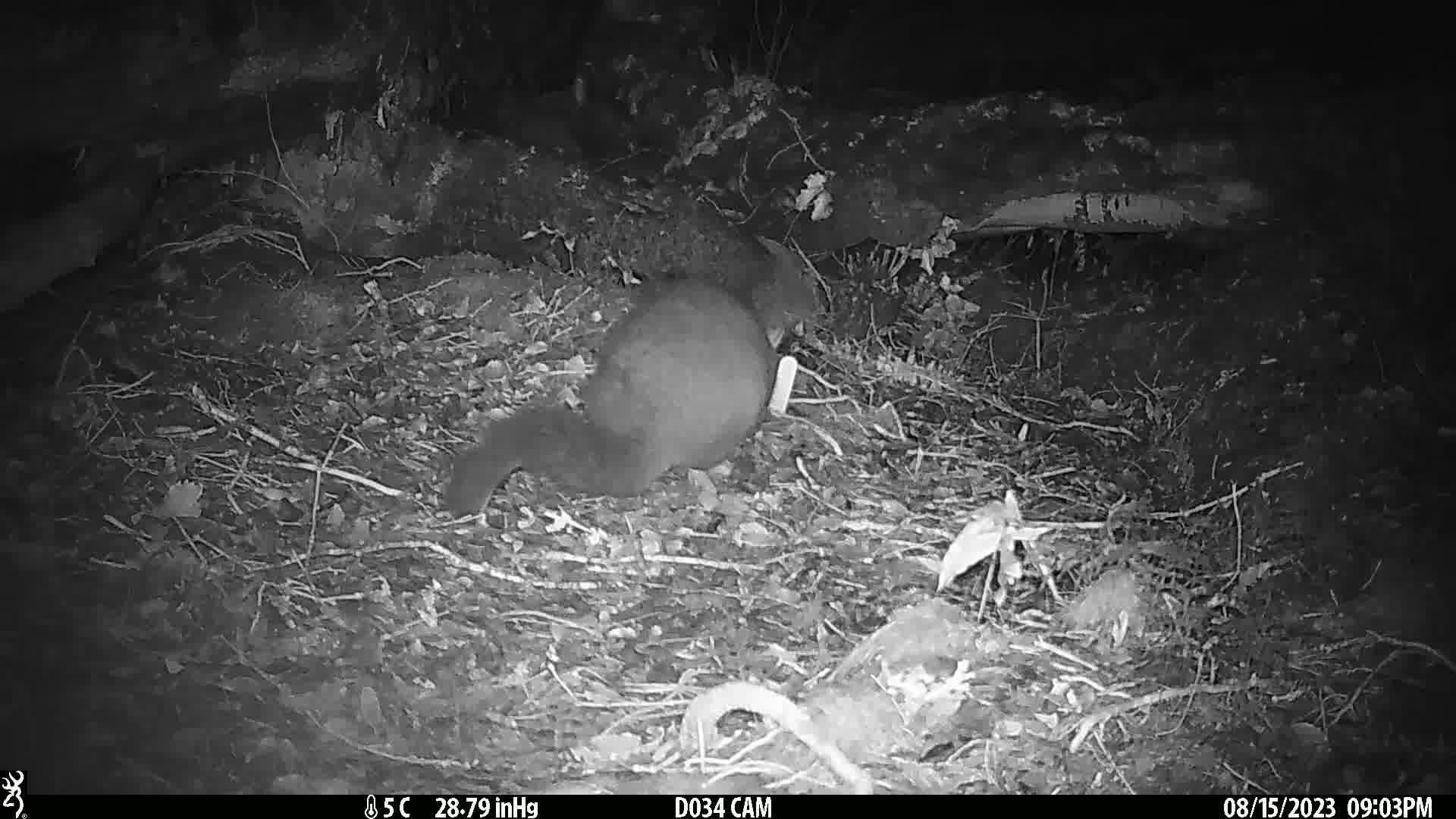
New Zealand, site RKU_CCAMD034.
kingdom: Animalia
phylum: Chordata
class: Mammalia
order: Diprotodontia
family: Phalangeridae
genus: Trichosurus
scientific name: Trichosurus vulpecula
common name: common brushtail possum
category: possum